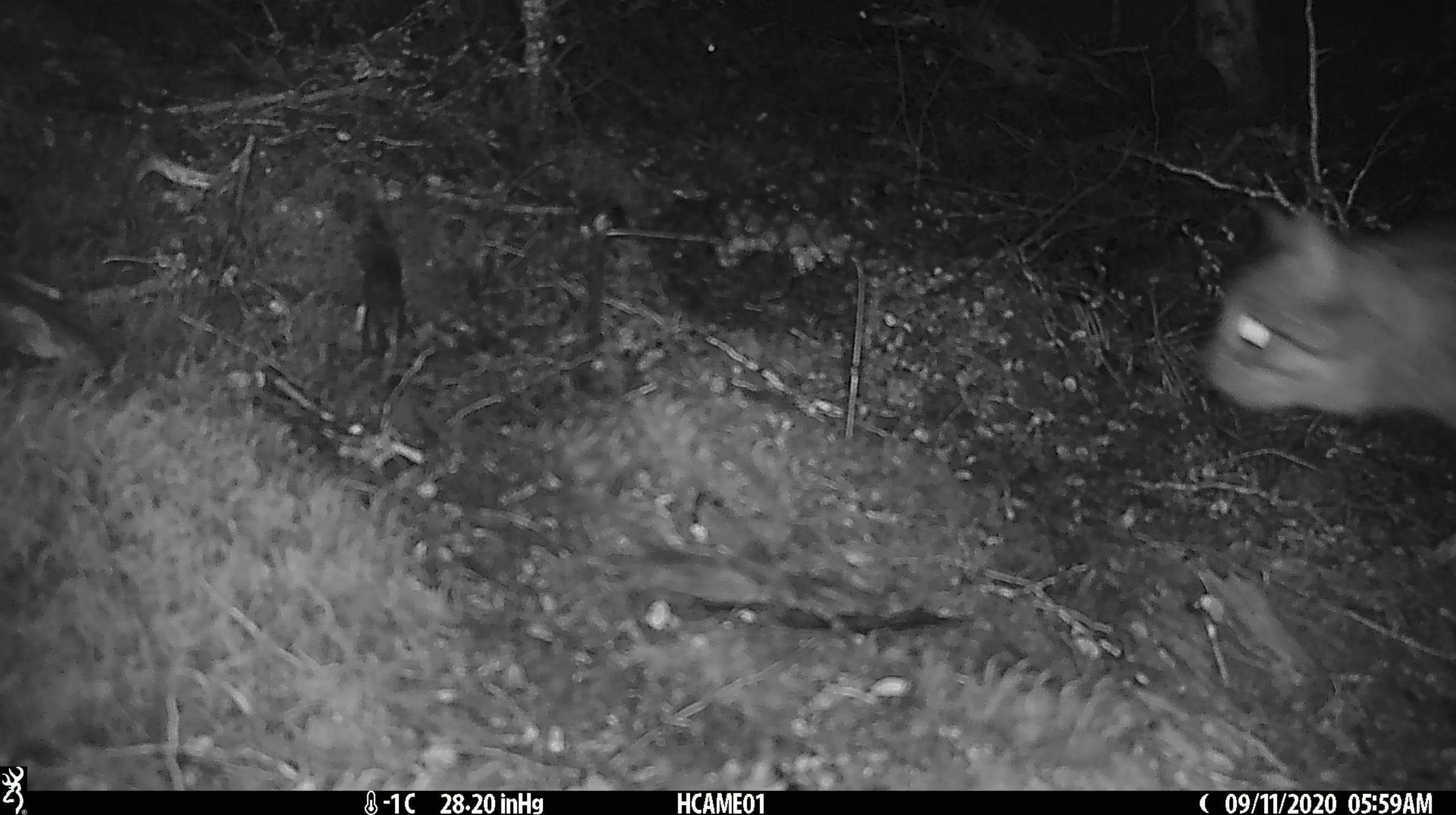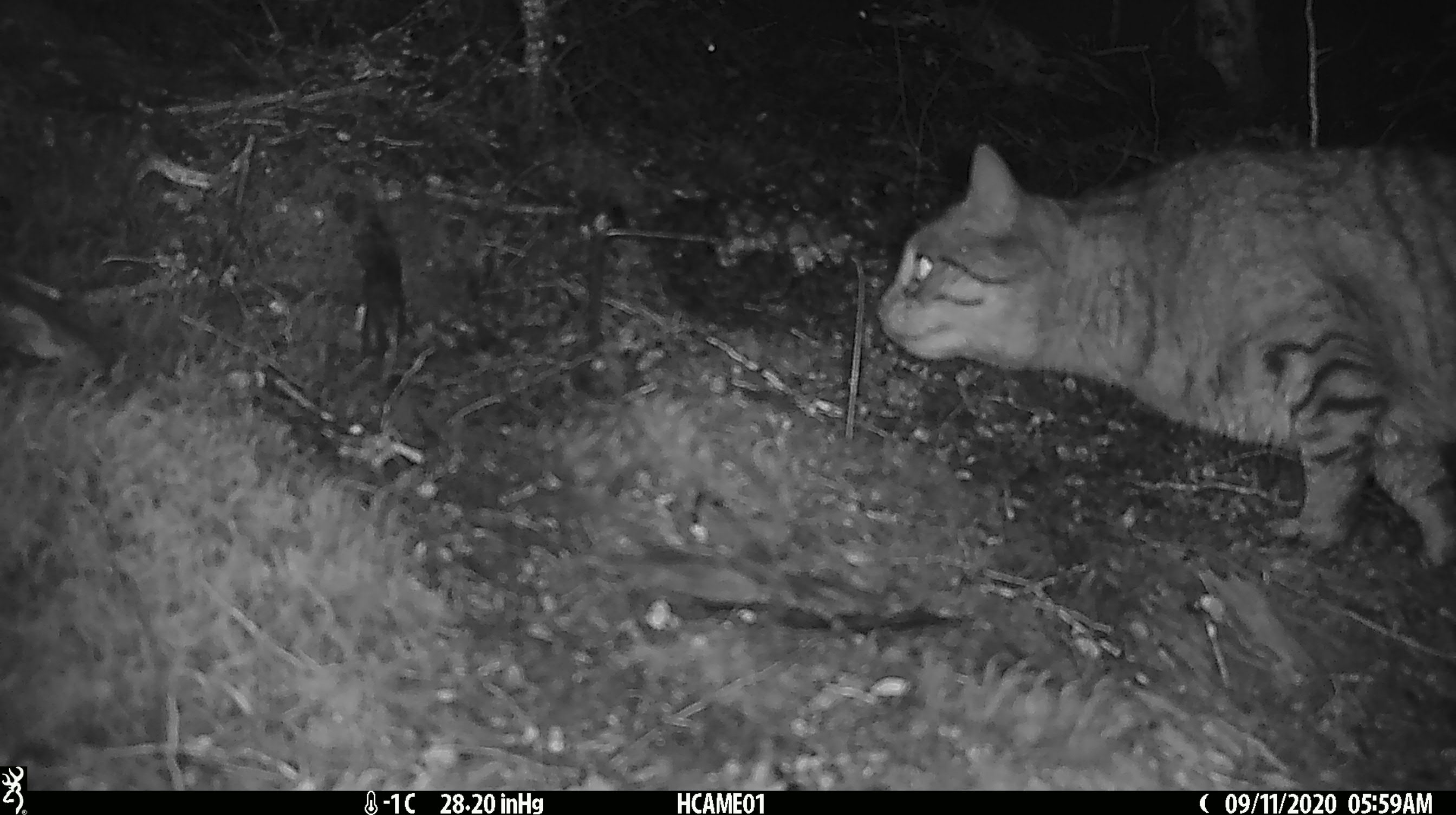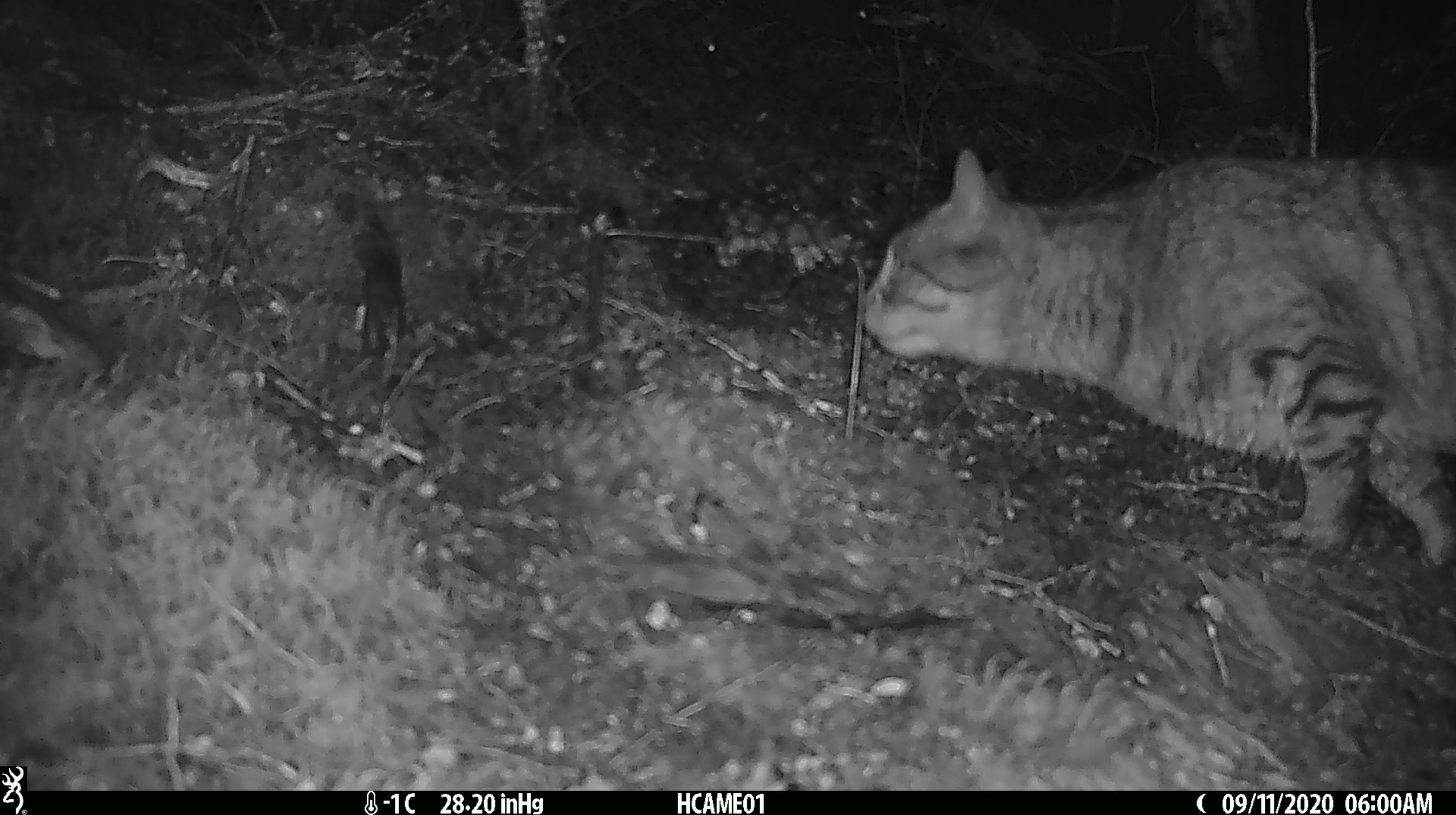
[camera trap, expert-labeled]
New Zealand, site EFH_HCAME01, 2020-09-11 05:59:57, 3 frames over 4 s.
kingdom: Animalia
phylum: Chordata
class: Mammalia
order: Carnivora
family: Felidae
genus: Felis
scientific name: Felis catus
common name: domestic cat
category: cat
Cat (domestic cat) (Felis catus).